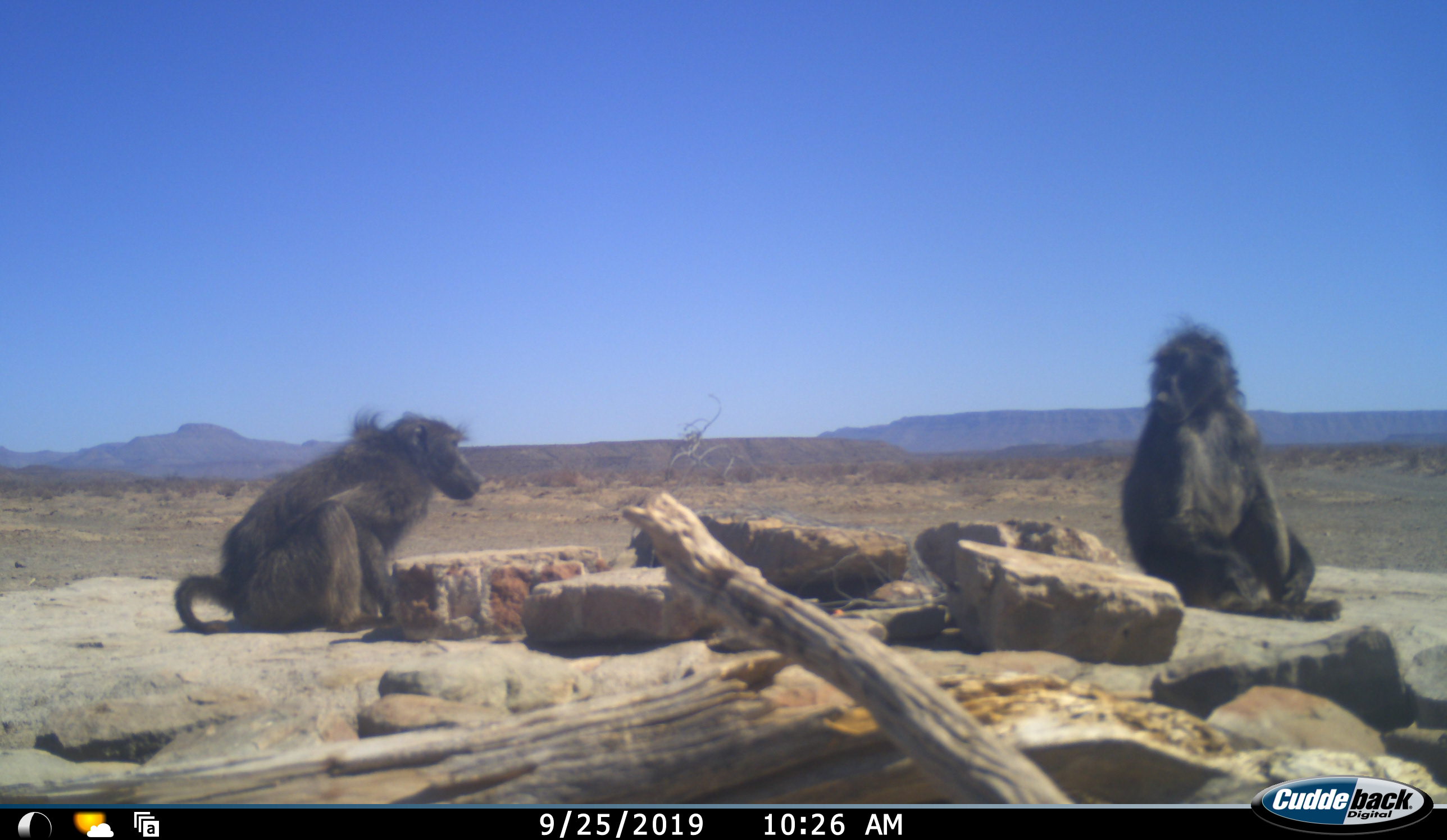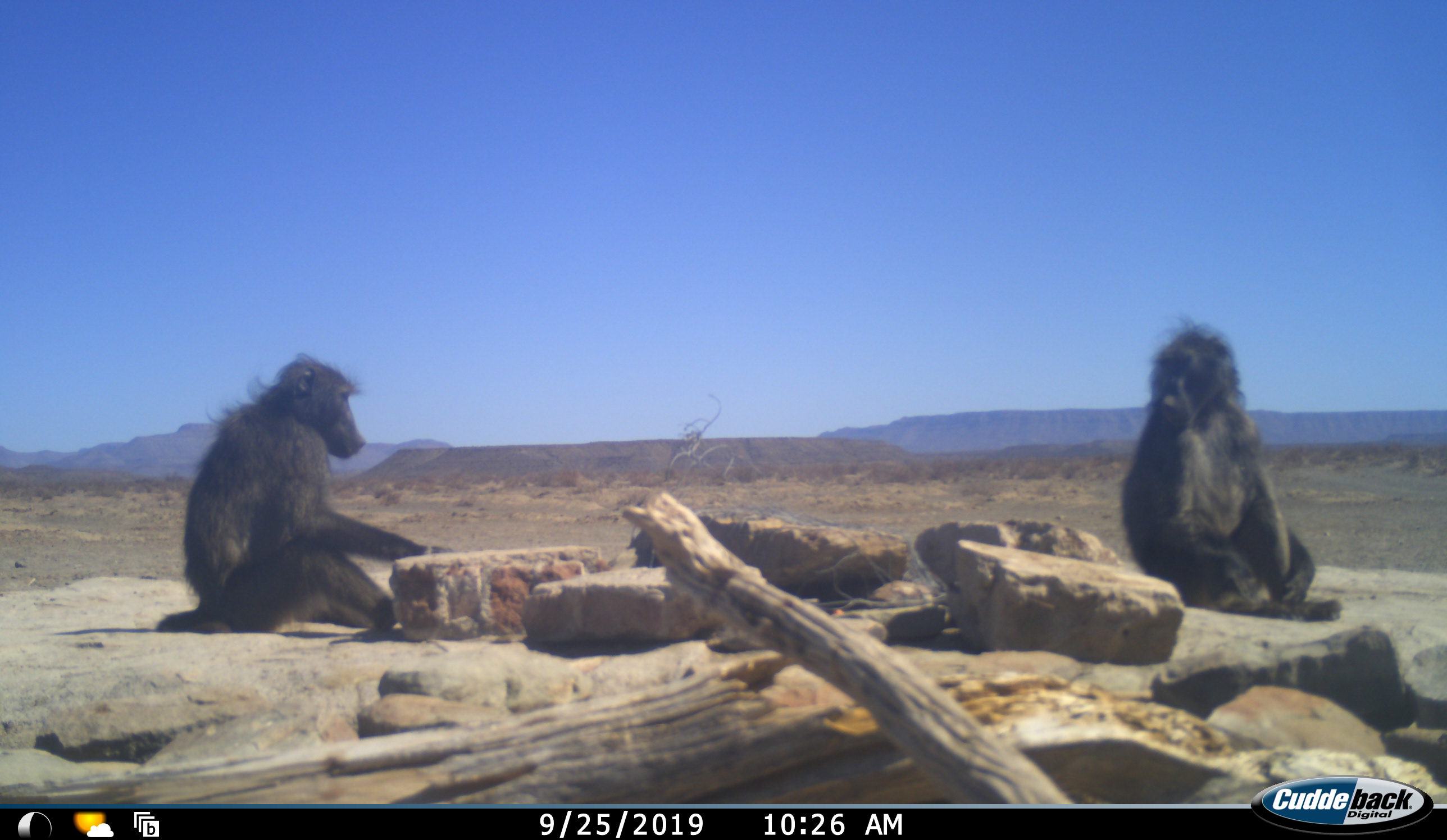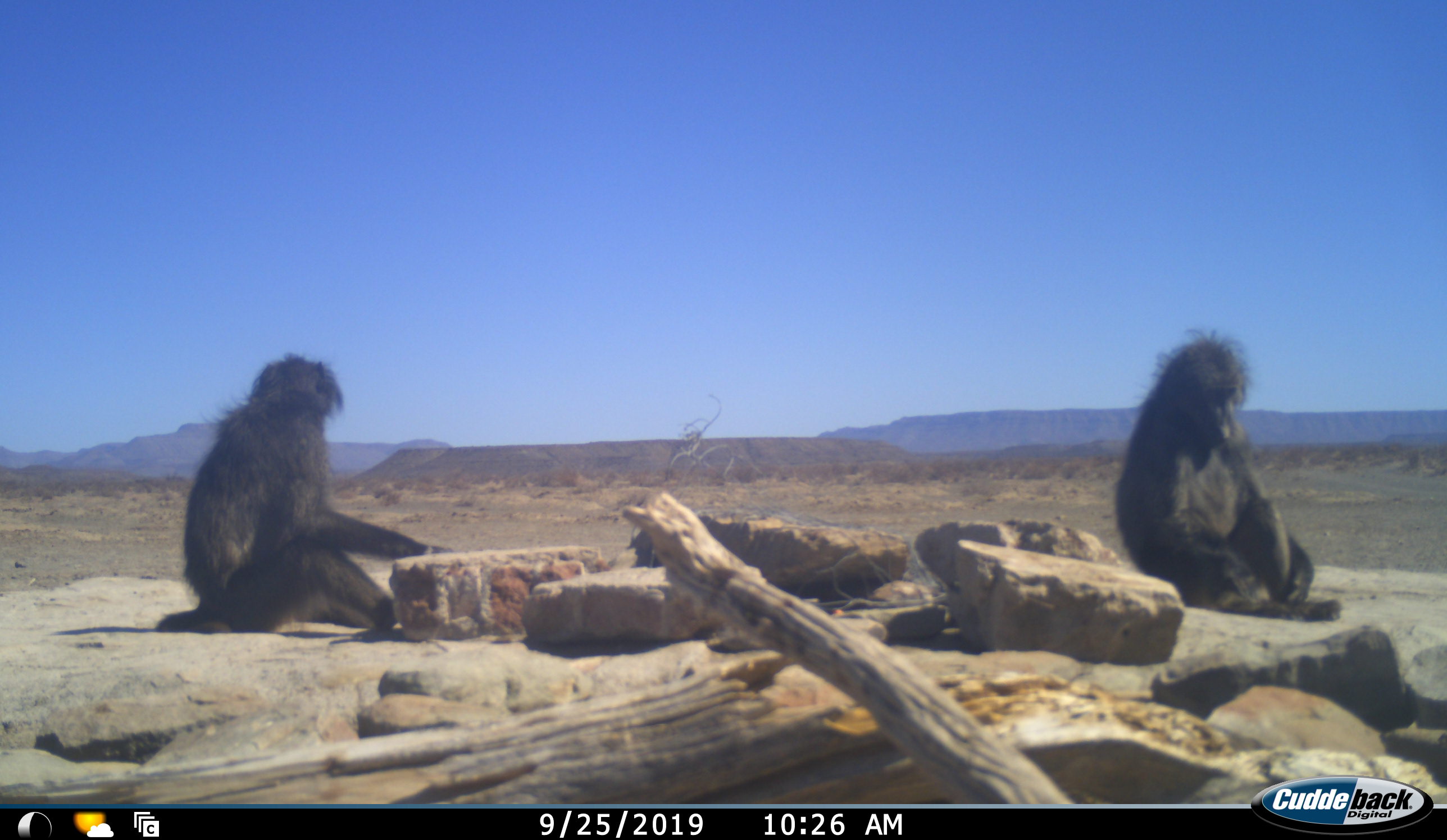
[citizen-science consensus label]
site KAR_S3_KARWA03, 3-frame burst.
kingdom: Animalia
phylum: Chordata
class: Mammalia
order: Primates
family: Cercopithecidae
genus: Papio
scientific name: Papio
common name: baboon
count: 2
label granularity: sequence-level